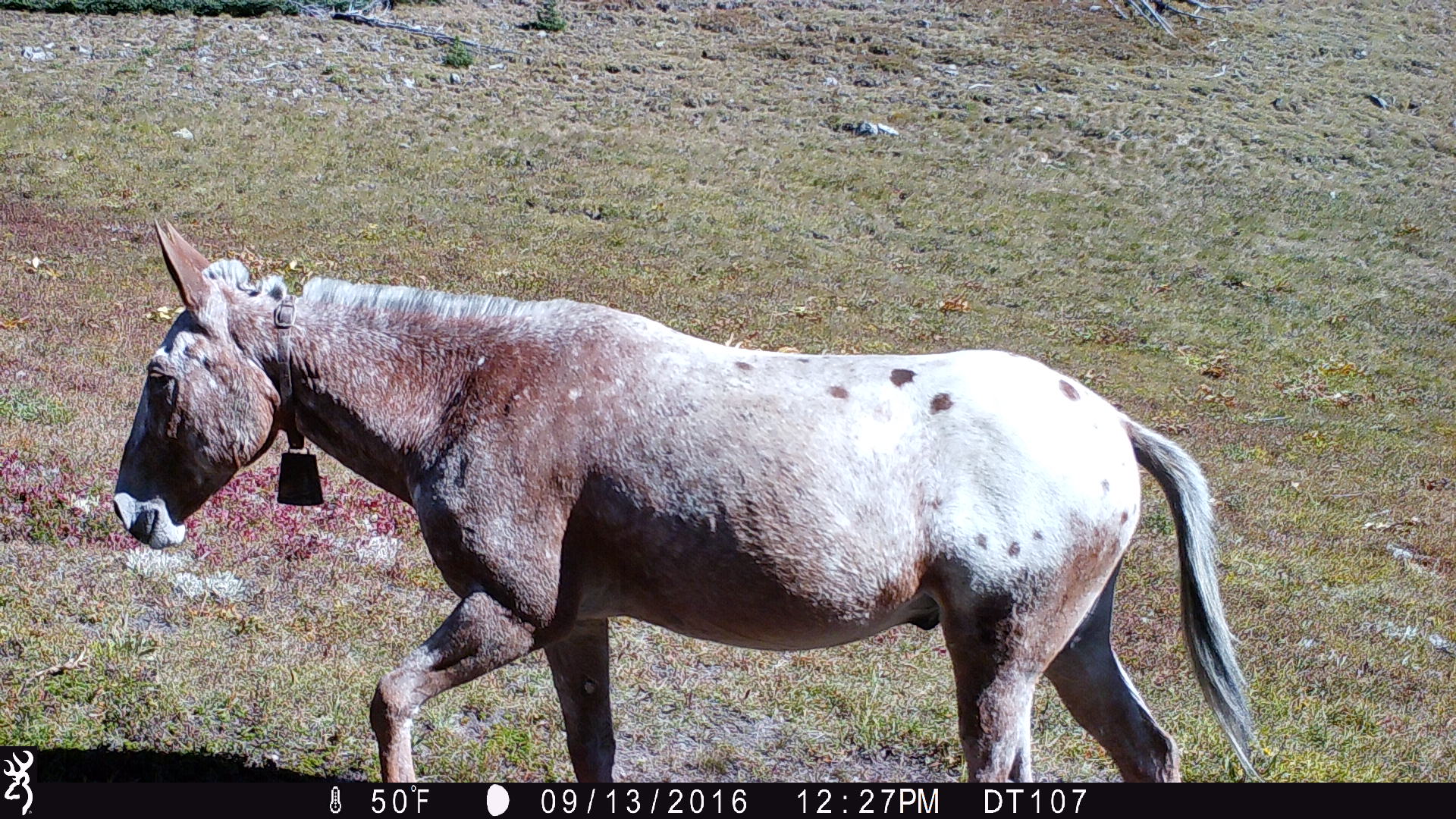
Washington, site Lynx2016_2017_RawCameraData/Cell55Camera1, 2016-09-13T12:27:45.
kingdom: Animalia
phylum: Chordata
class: Mammalia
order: Perissodactyla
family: Equidae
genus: Equus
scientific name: Equus caballus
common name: domestic horse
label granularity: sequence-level